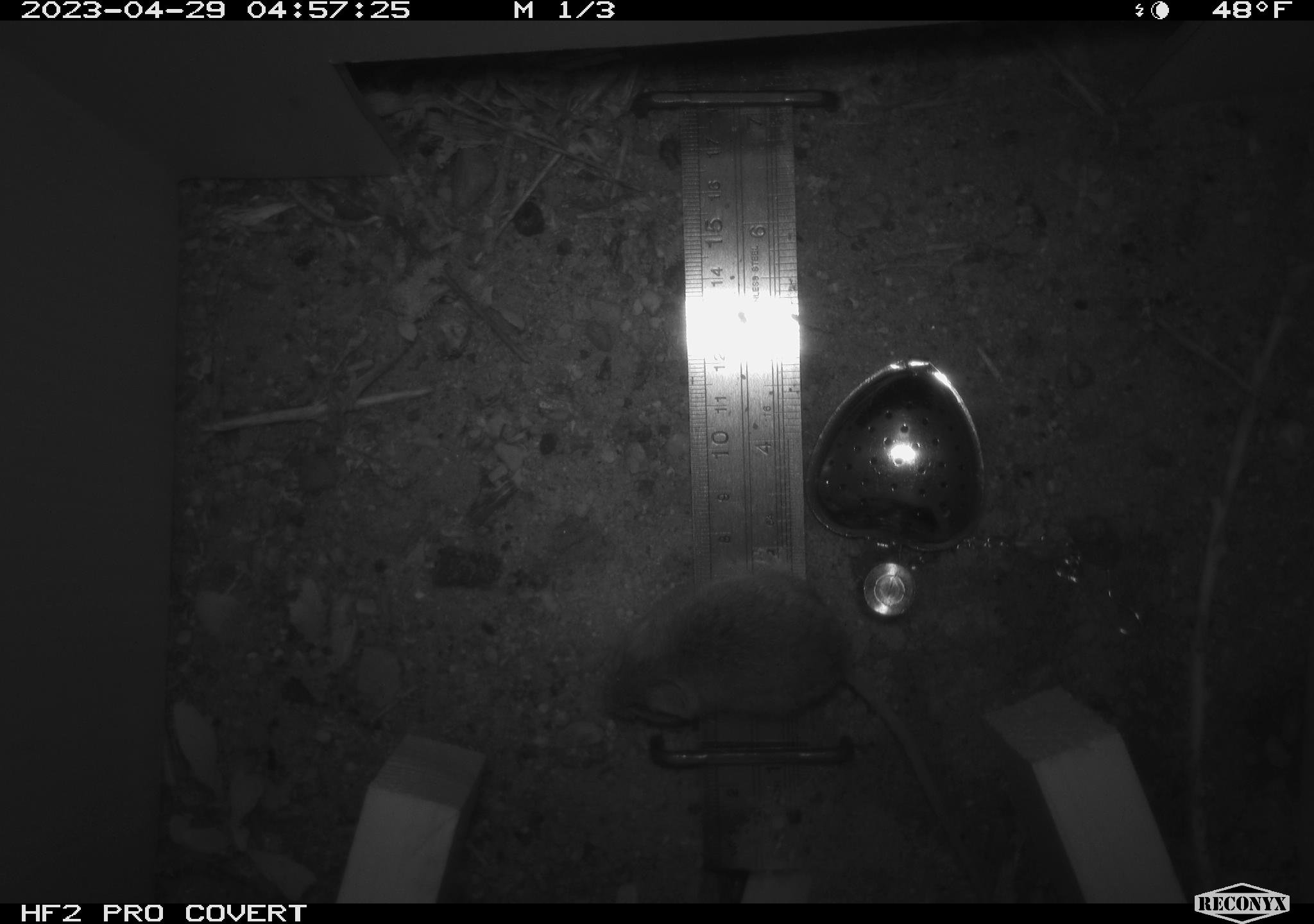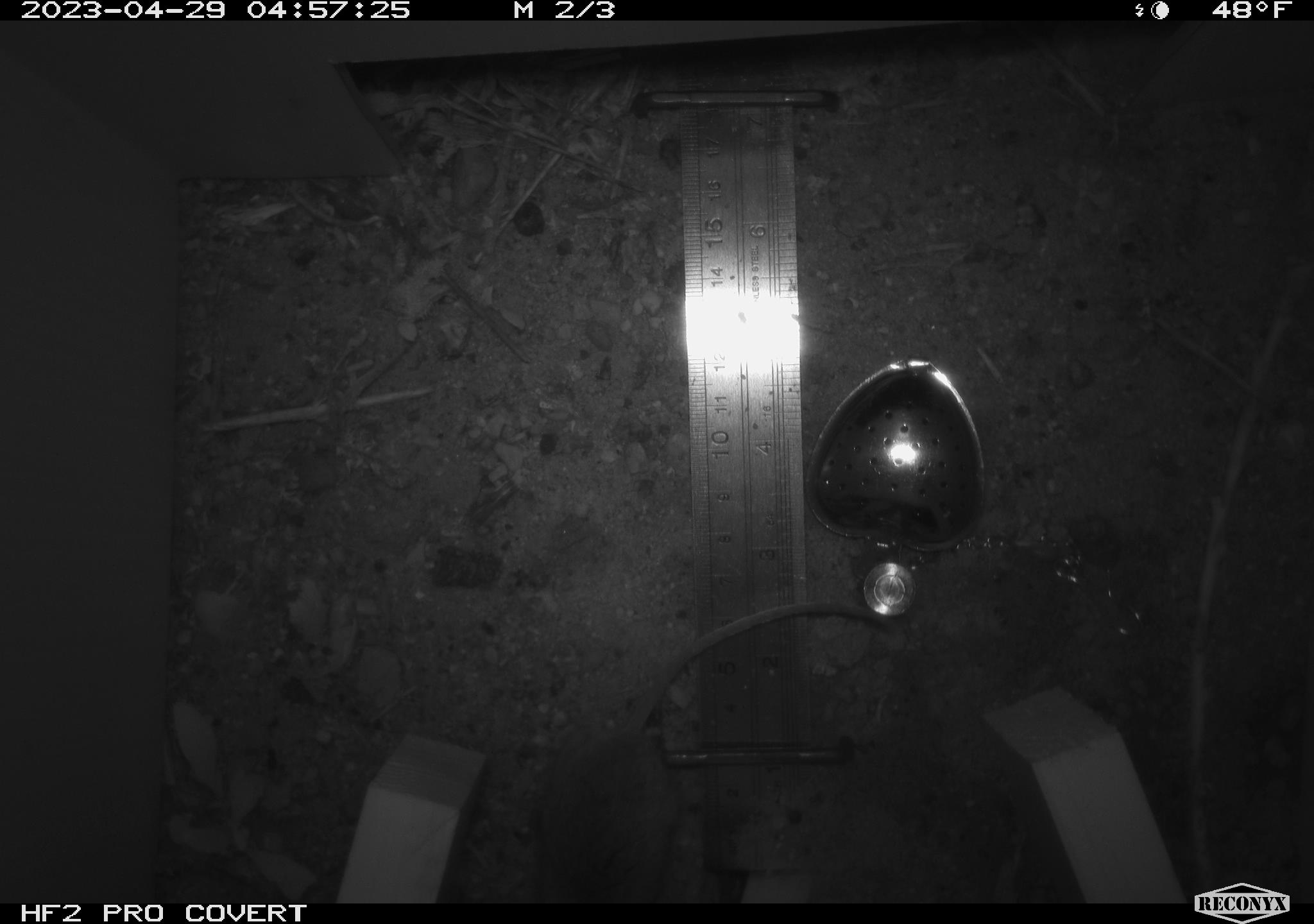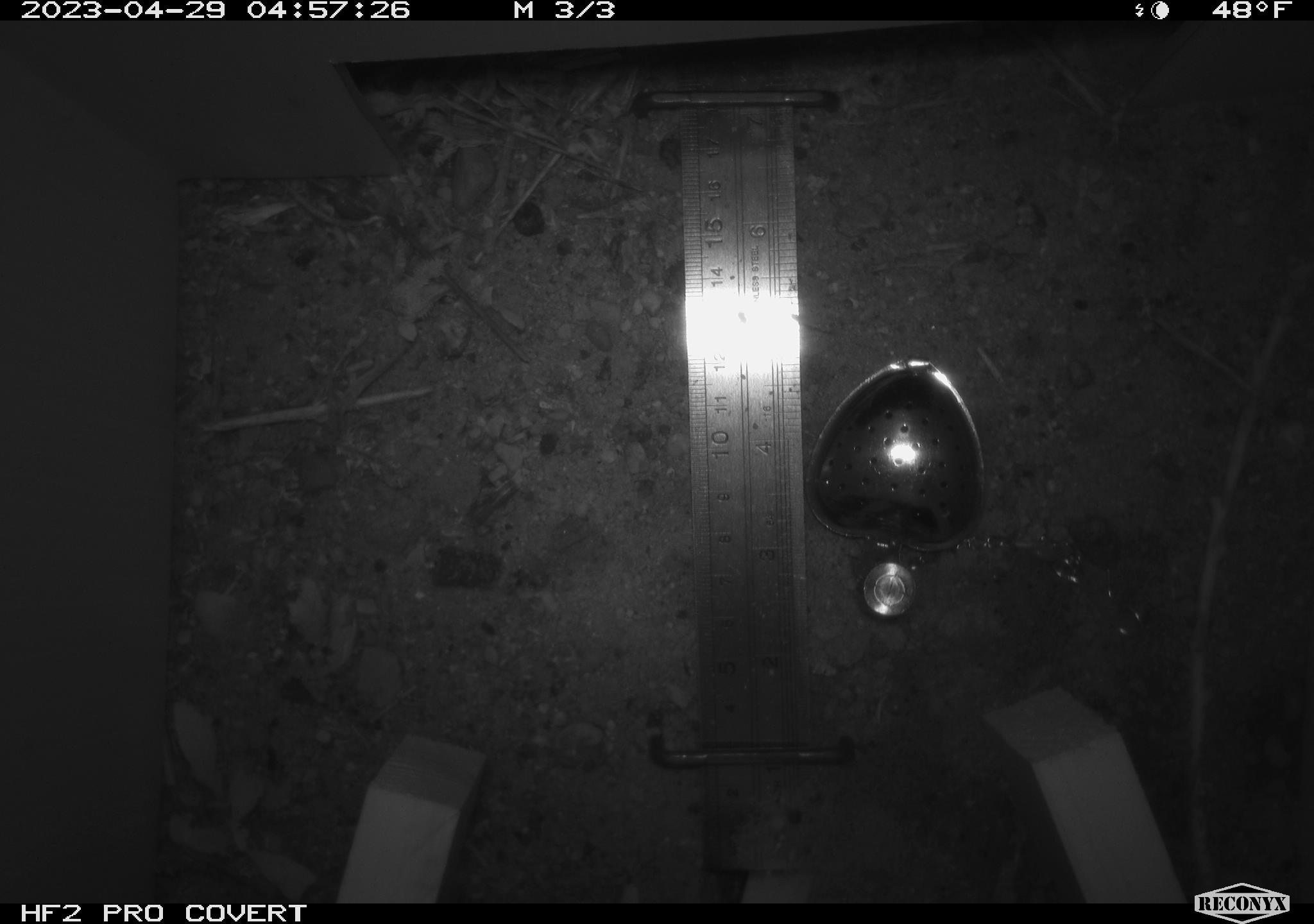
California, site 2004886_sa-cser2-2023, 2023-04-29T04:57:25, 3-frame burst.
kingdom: Animalia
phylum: Chordata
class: Mammalia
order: Rodentia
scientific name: Rodentia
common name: mouse species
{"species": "mouse species (Rodentia)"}